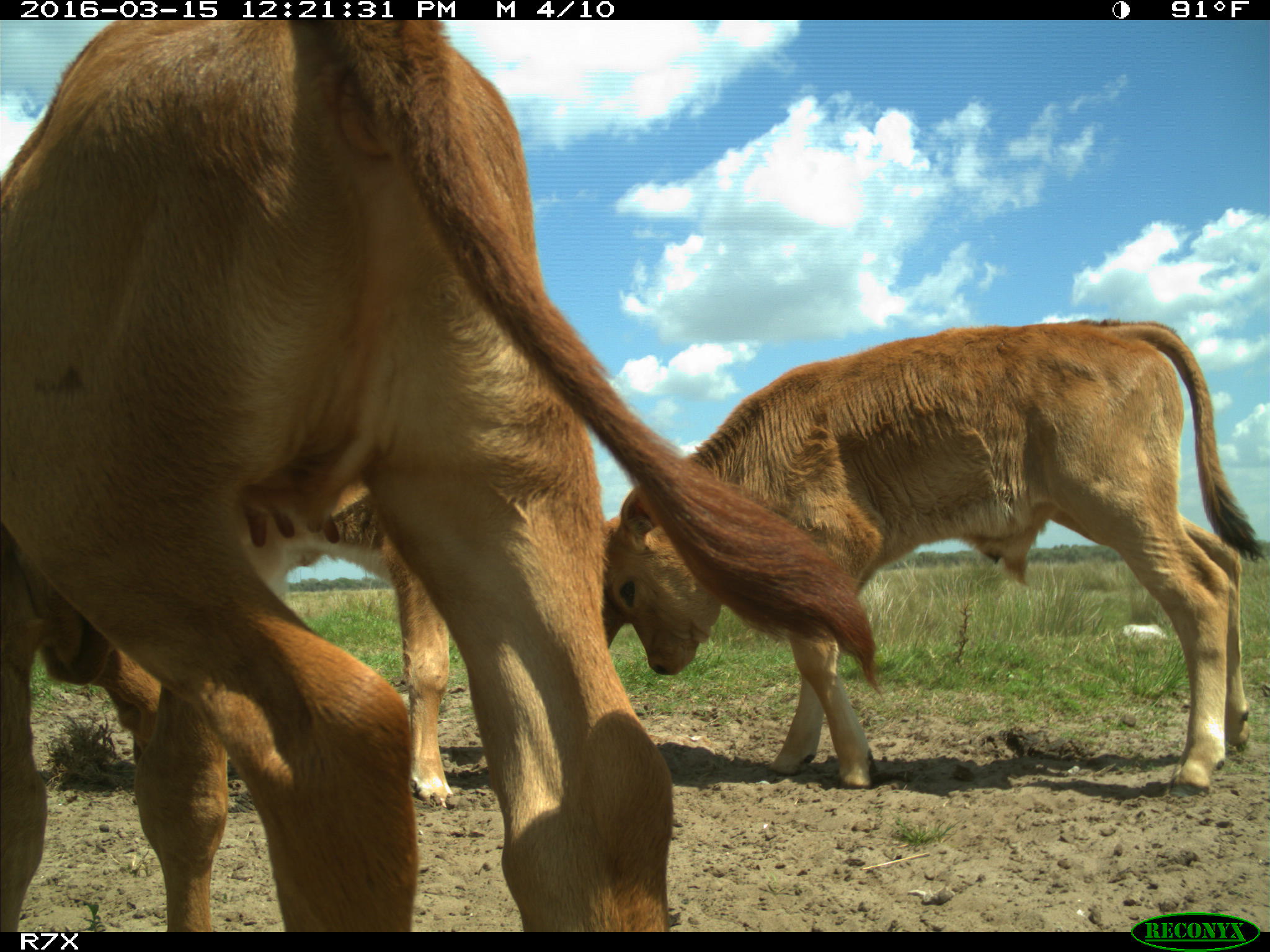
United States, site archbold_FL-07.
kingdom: Animalia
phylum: Chordata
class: Mammalia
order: Artiodactyla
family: Bovidae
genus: Bos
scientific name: Bos taurus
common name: domestic cow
Bos taurus (domestic cow).